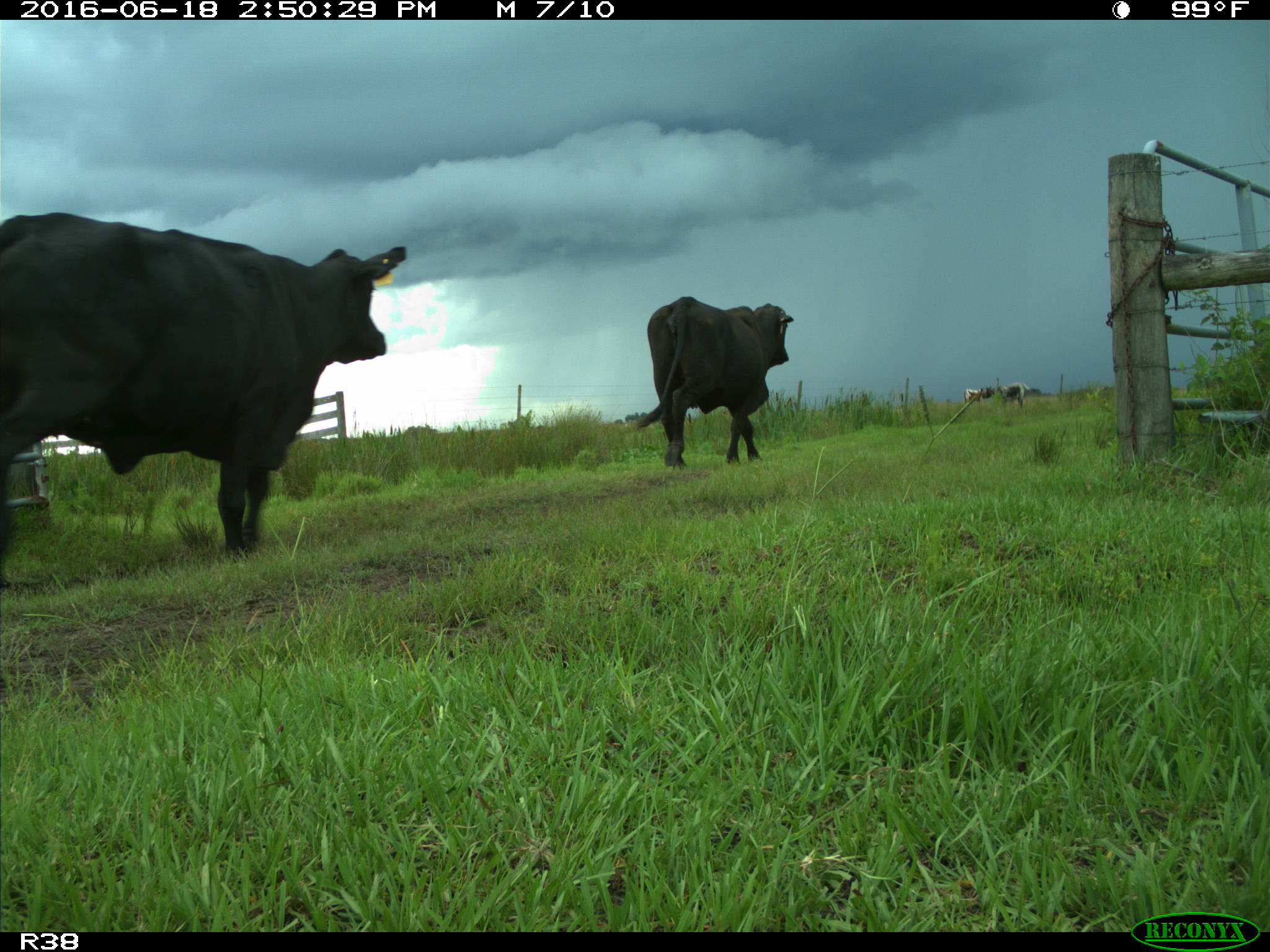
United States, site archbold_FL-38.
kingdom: Animalia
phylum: Chordata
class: Mammalia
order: Artiodactyla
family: Bovidae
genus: Bos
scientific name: Bos taurus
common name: domestic cow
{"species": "Bos taurus (domestic cow)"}